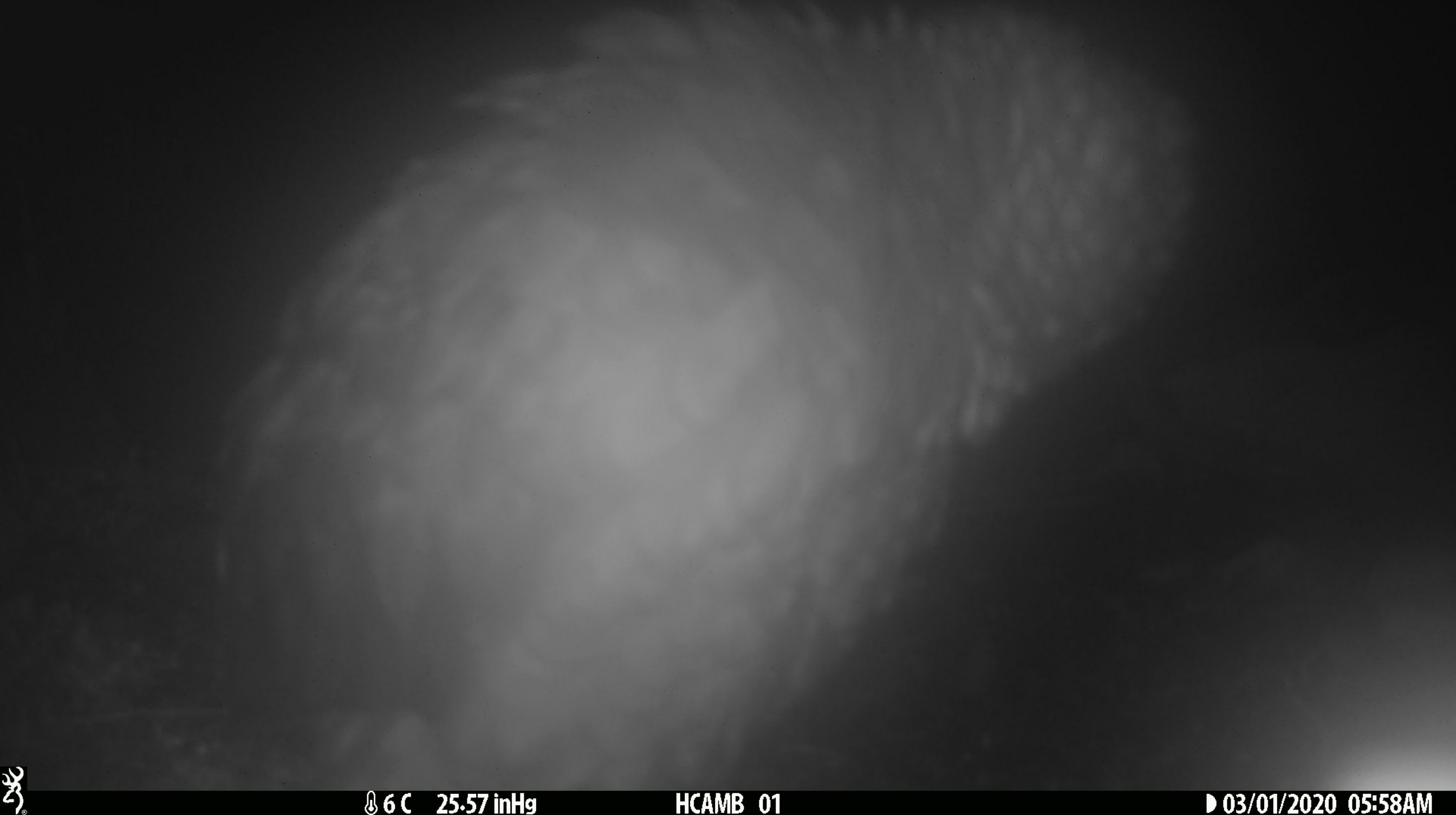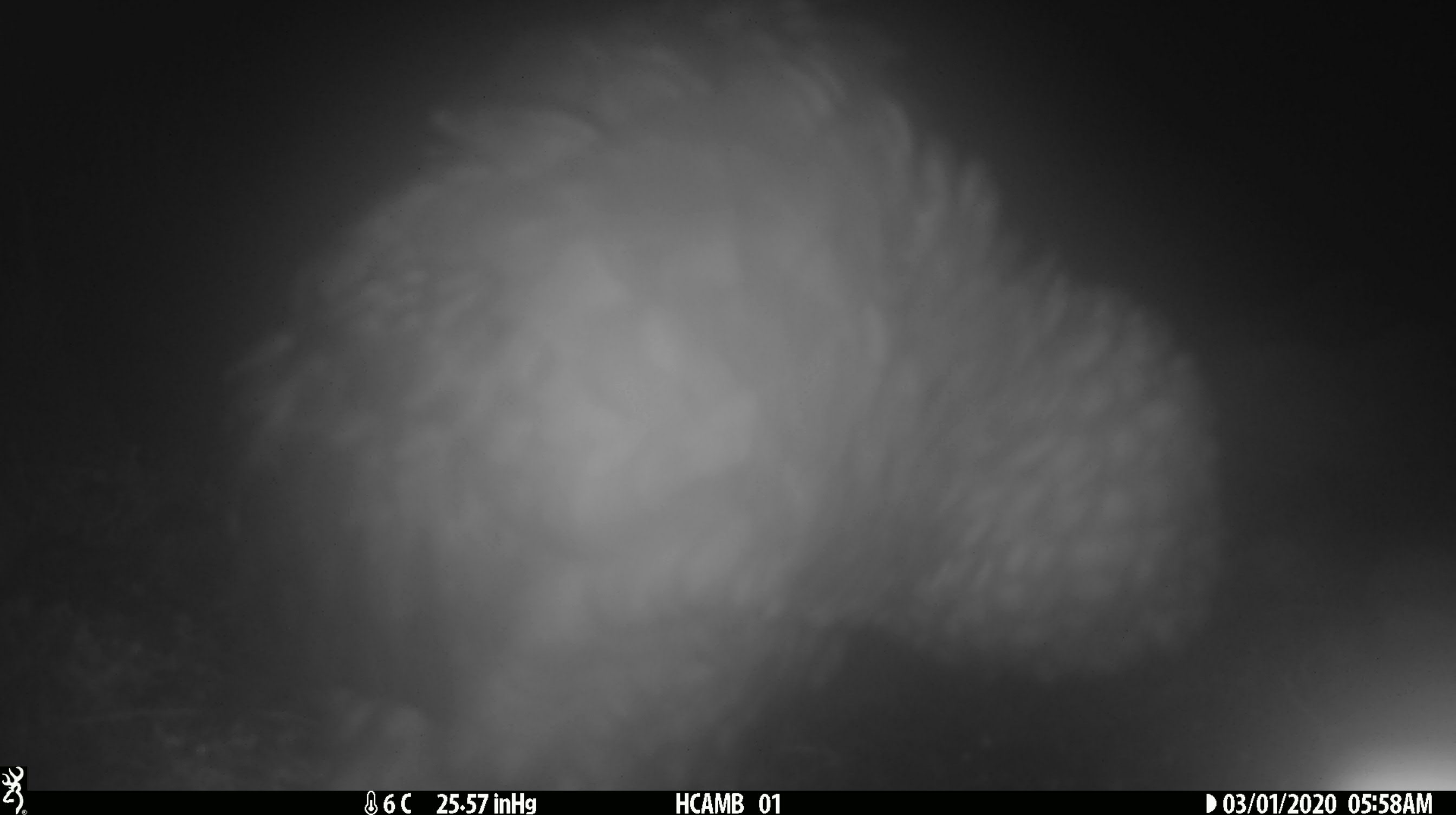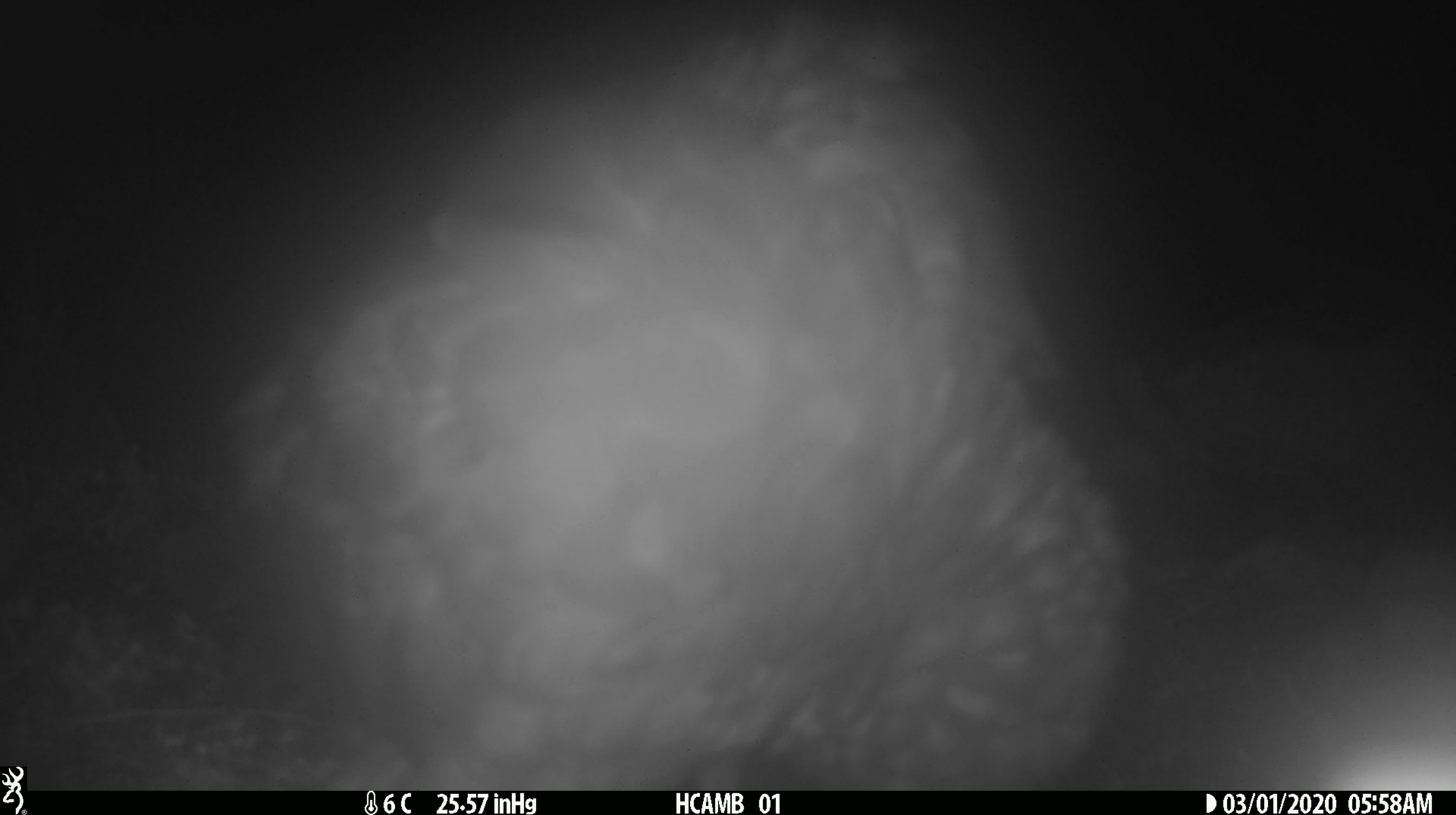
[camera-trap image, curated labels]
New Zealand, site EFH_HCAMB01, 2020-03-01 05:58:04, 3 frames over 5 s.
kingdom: Animalia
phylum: Chordata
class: Aves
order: Psittaciformes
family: Strigopidae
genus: Nestor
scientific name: Nestor notabilis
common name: kea